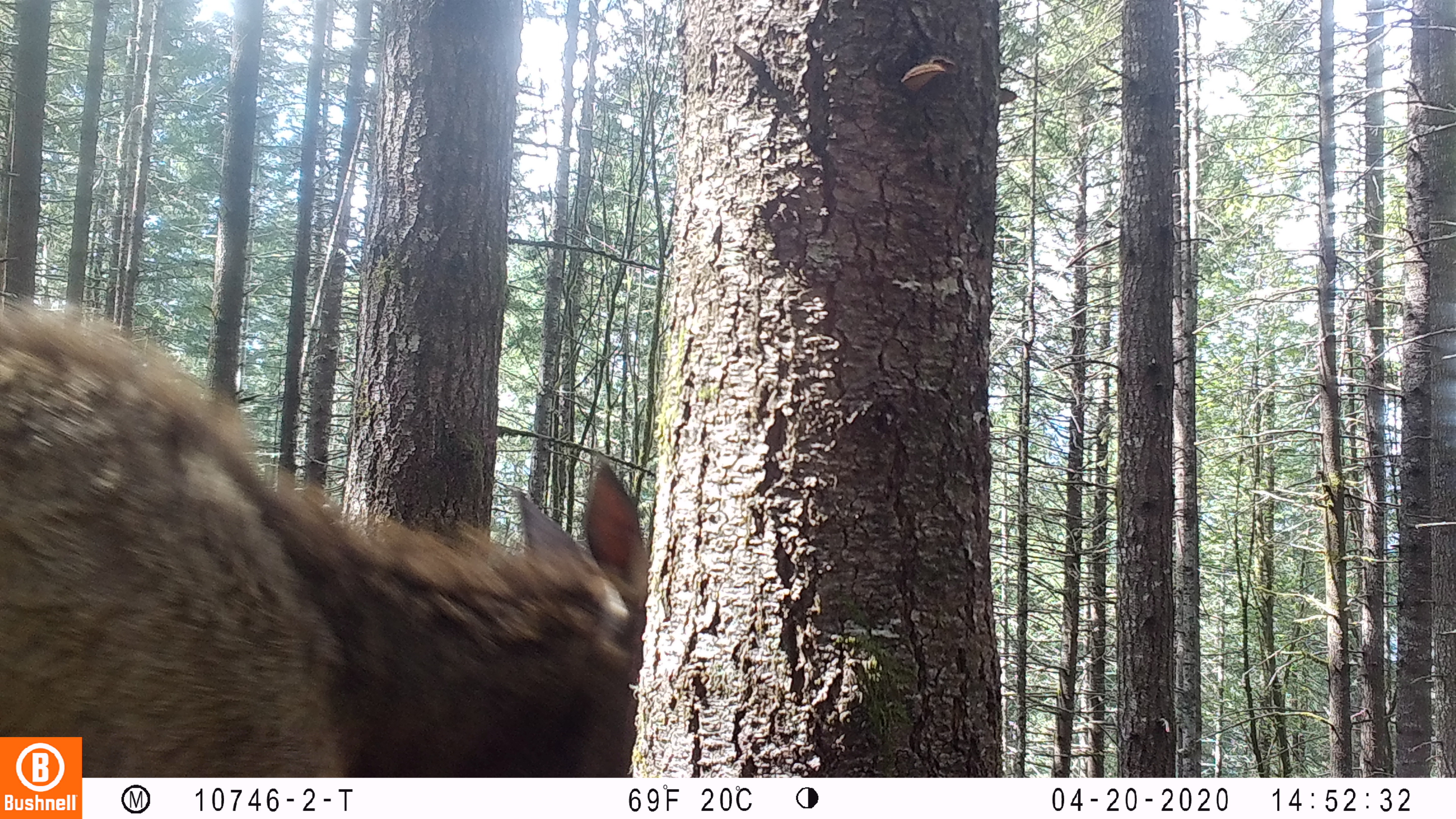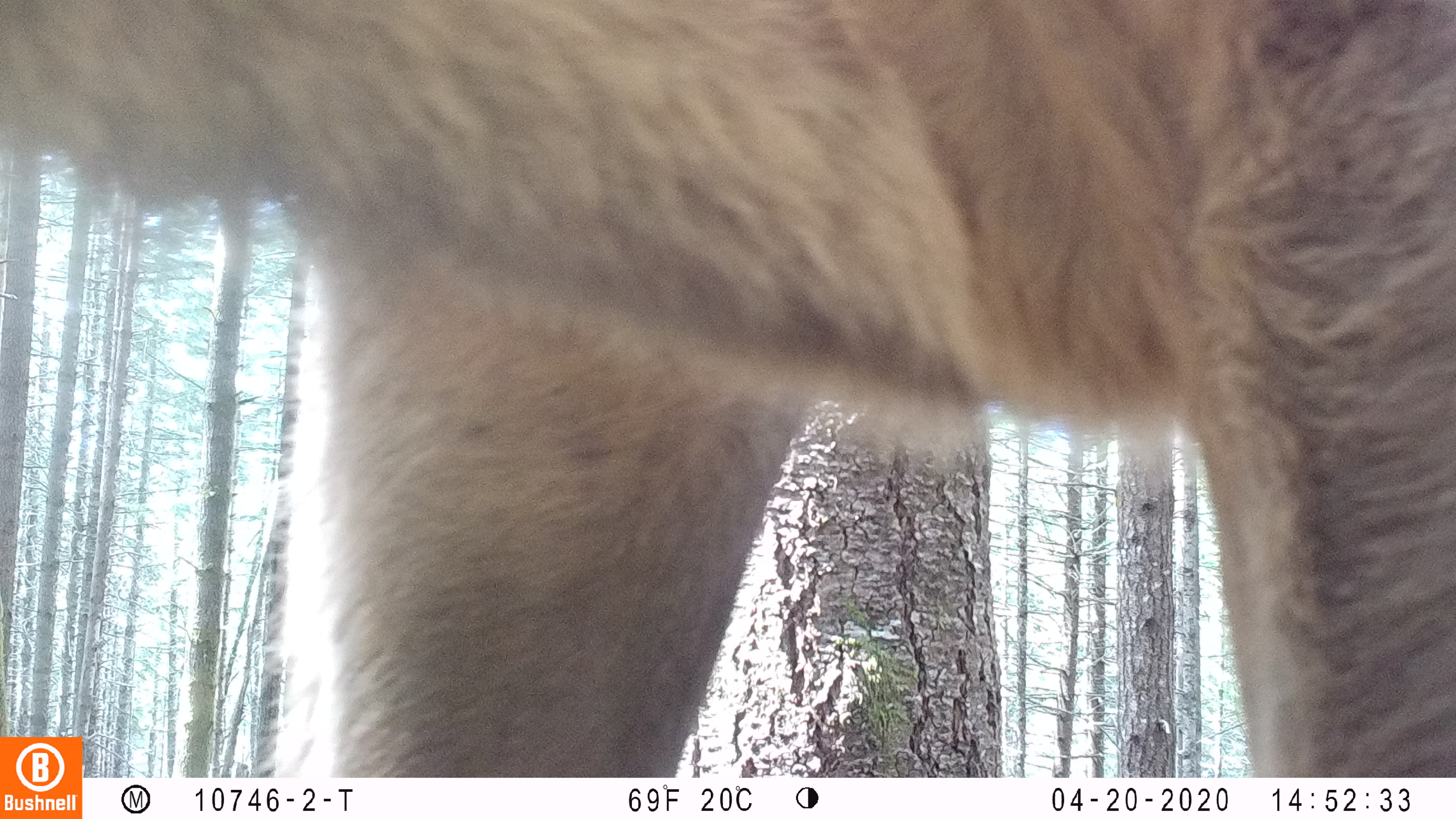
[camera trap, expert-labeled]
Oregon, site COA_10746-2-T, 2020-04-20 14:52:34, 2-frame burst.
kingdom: Animalia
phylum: Chordata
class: Mammalia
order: Artiodactyla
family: Cervidae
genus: Cervus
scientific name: Cervus canadensis roosevelti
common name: roosevelt elk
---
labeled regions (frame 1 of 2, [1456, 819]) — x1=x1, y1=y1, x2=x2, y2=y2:
roosevelt elk: x1=2, y1=281, x2=651, y2=729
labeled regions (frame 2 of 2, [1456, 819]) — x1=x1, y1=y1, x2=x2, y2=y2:
roosevelt elk: x1=0, y1=1, x2=1451, y2=729